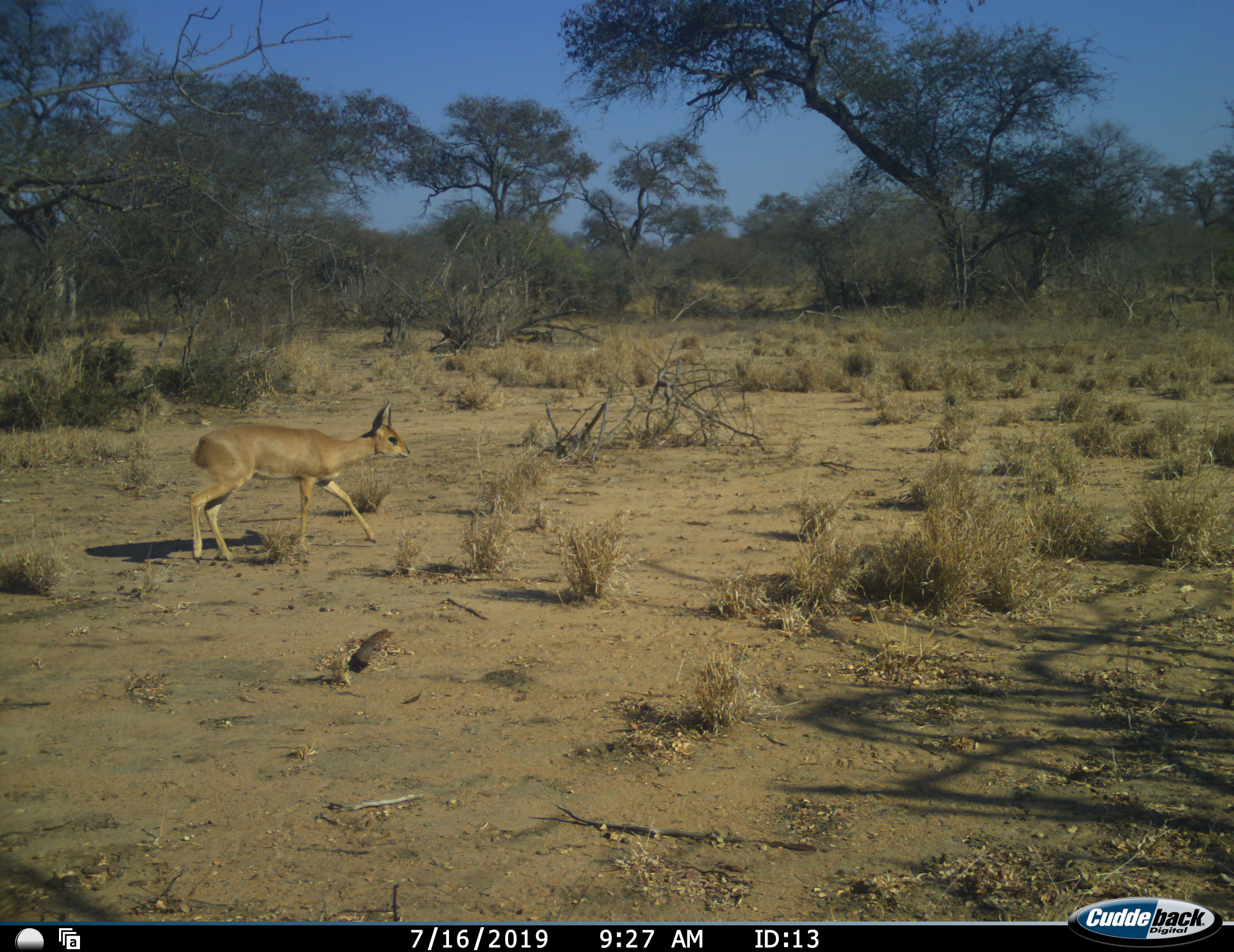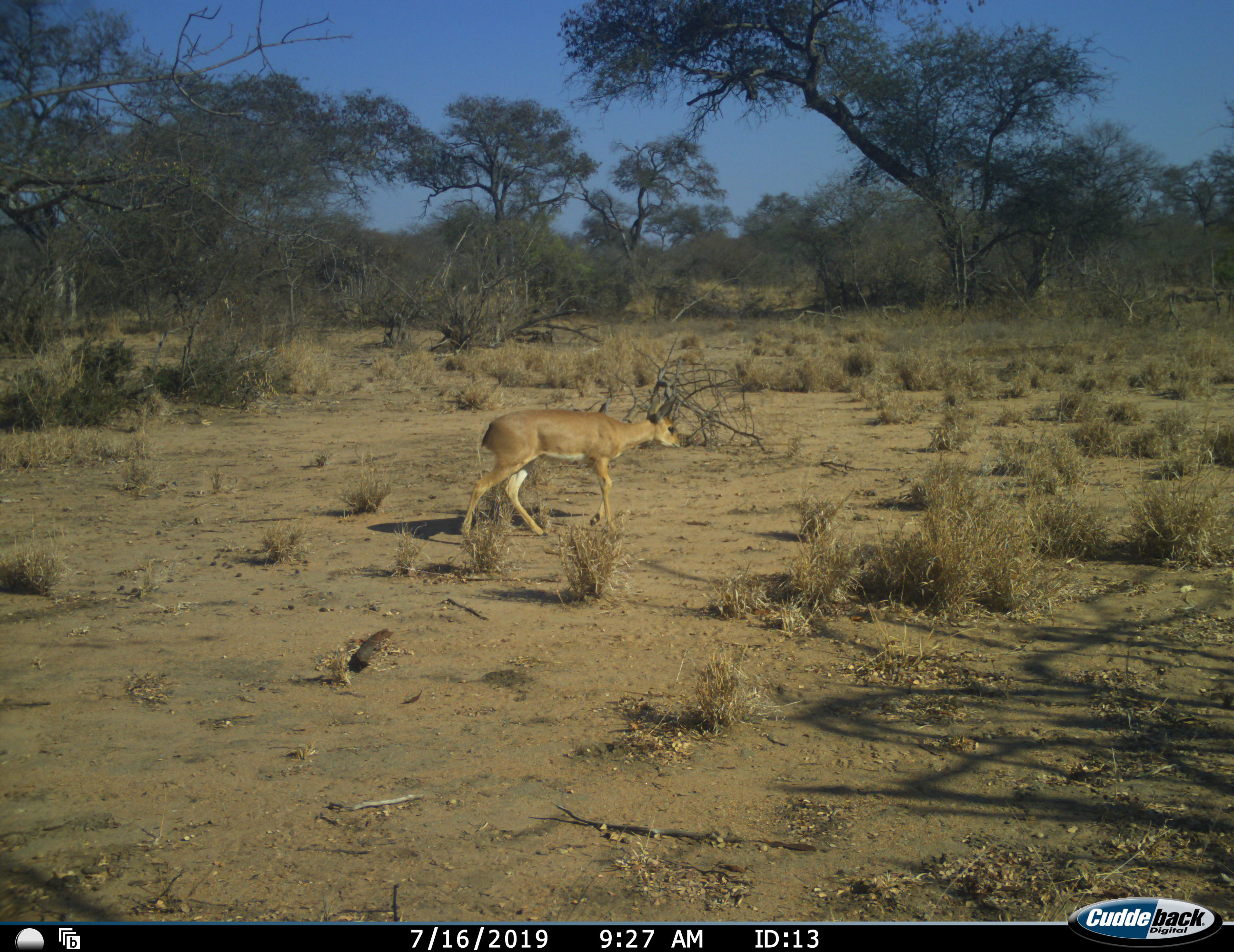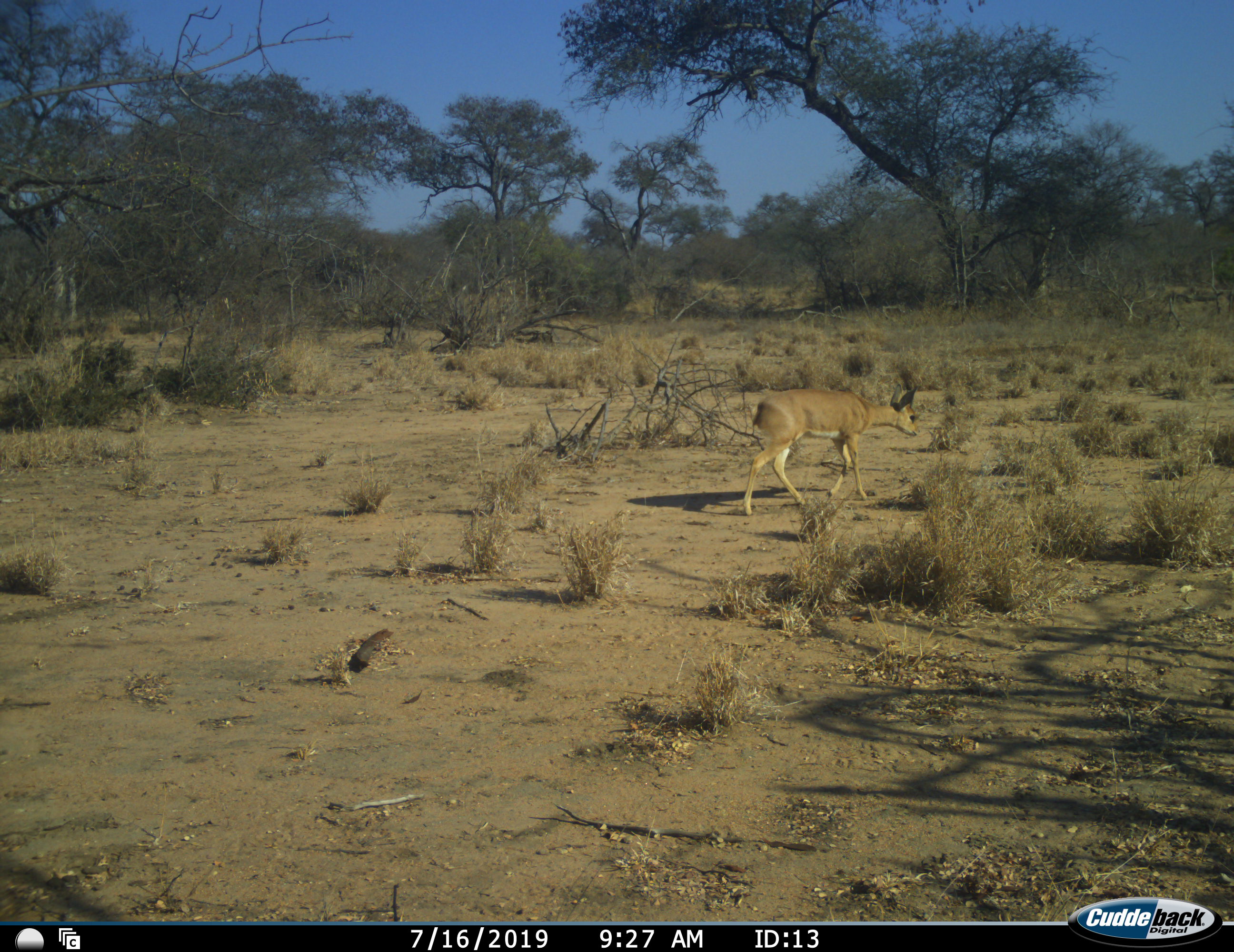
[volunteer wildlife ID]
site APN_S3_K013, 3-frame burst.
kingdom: Animalia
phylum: Chordata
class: Mammalia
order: Artiodactyla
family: Bovidae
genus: Madoqua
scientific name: Madoqua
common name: dik-dik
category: dikdik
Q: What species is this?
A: Dikdik (dik-dik) (Madoqua).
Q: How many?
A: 1.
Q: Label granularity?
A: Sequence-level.